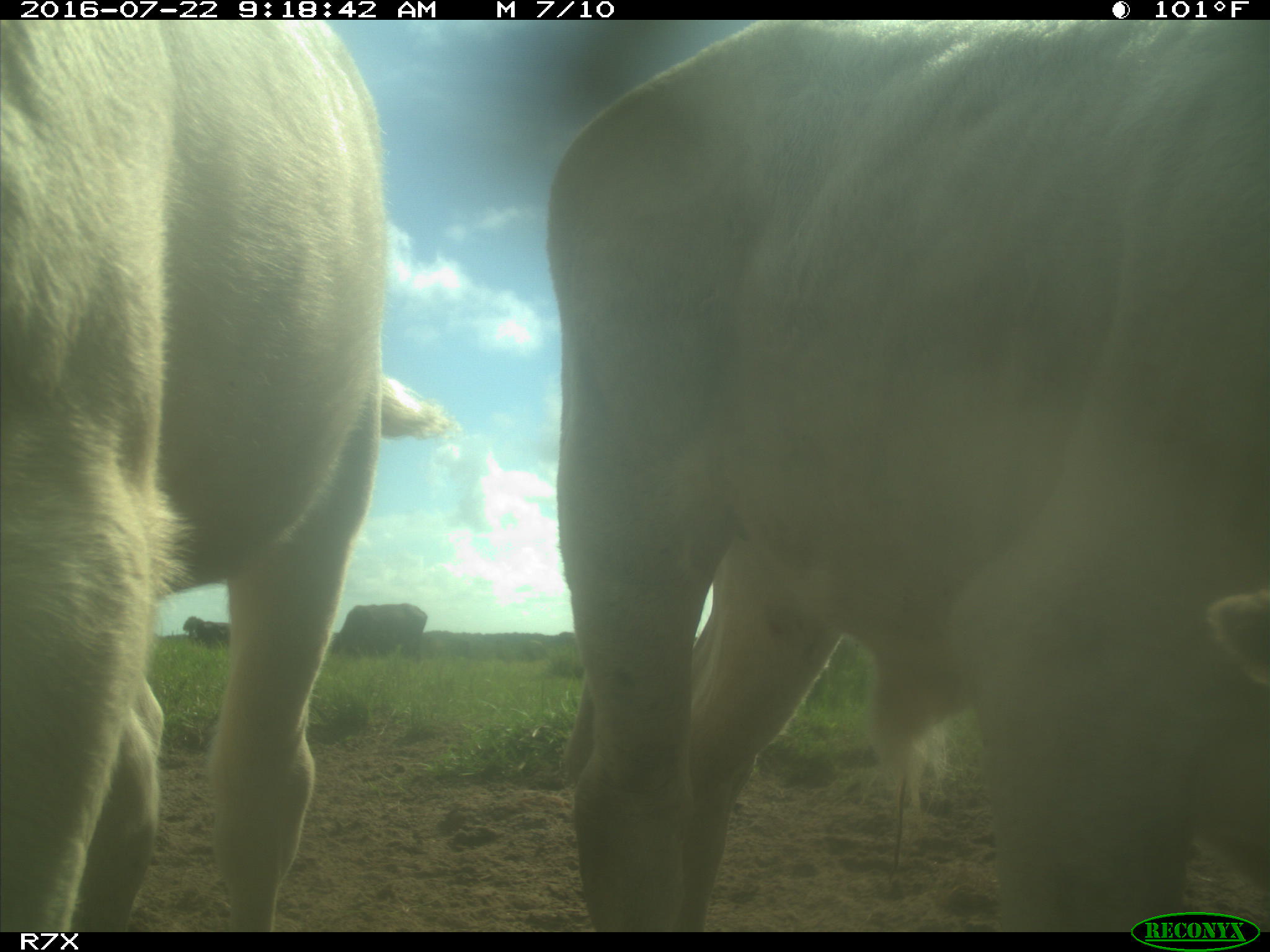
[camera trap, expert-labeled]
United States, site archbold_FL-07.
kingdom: Animalia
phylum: Chordata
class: Mammalia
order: Artiodactyla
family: Bovidae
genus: Bos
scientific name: Bos taurus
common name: domestic cow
Bos taurus (domestic cow).